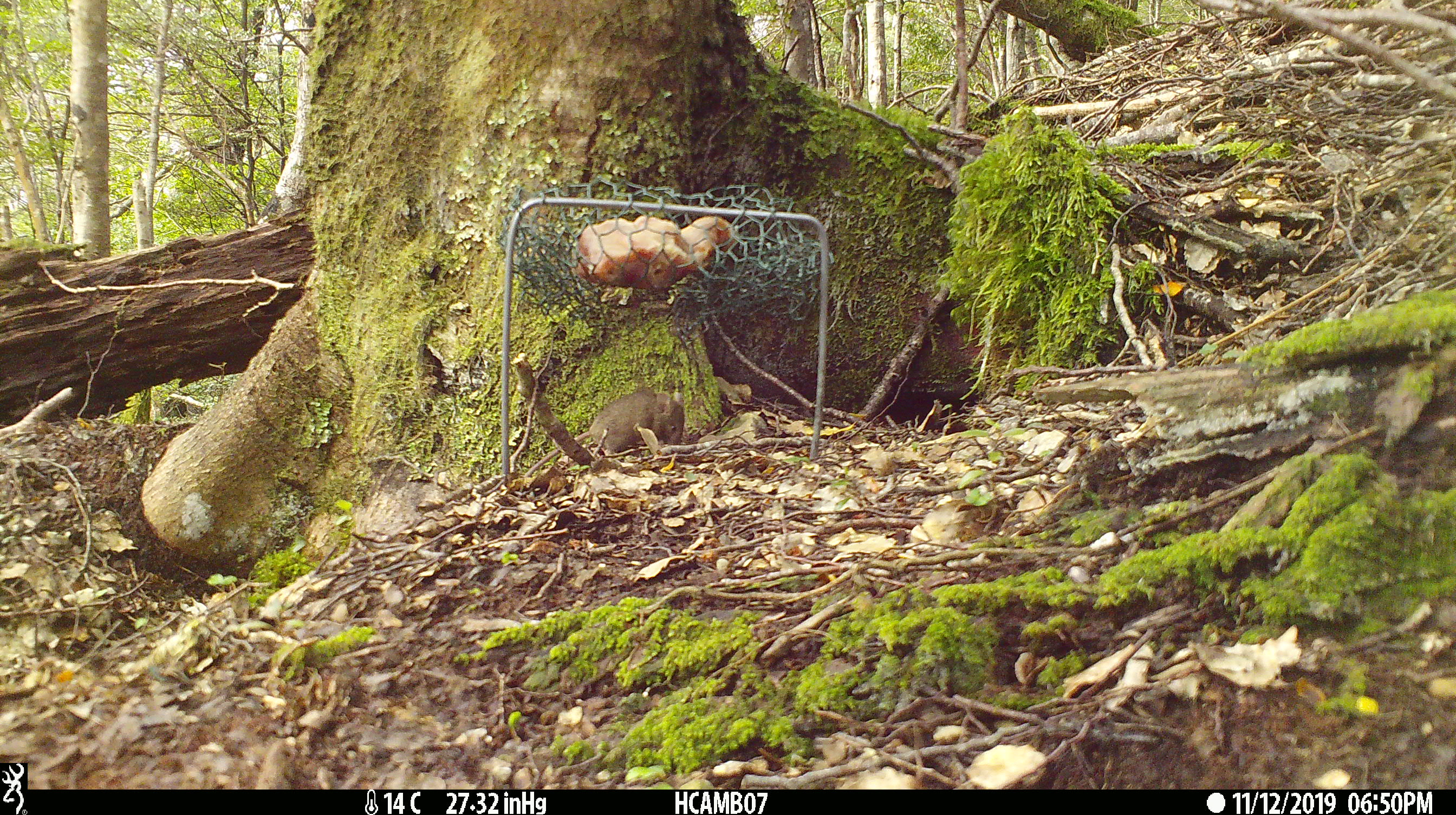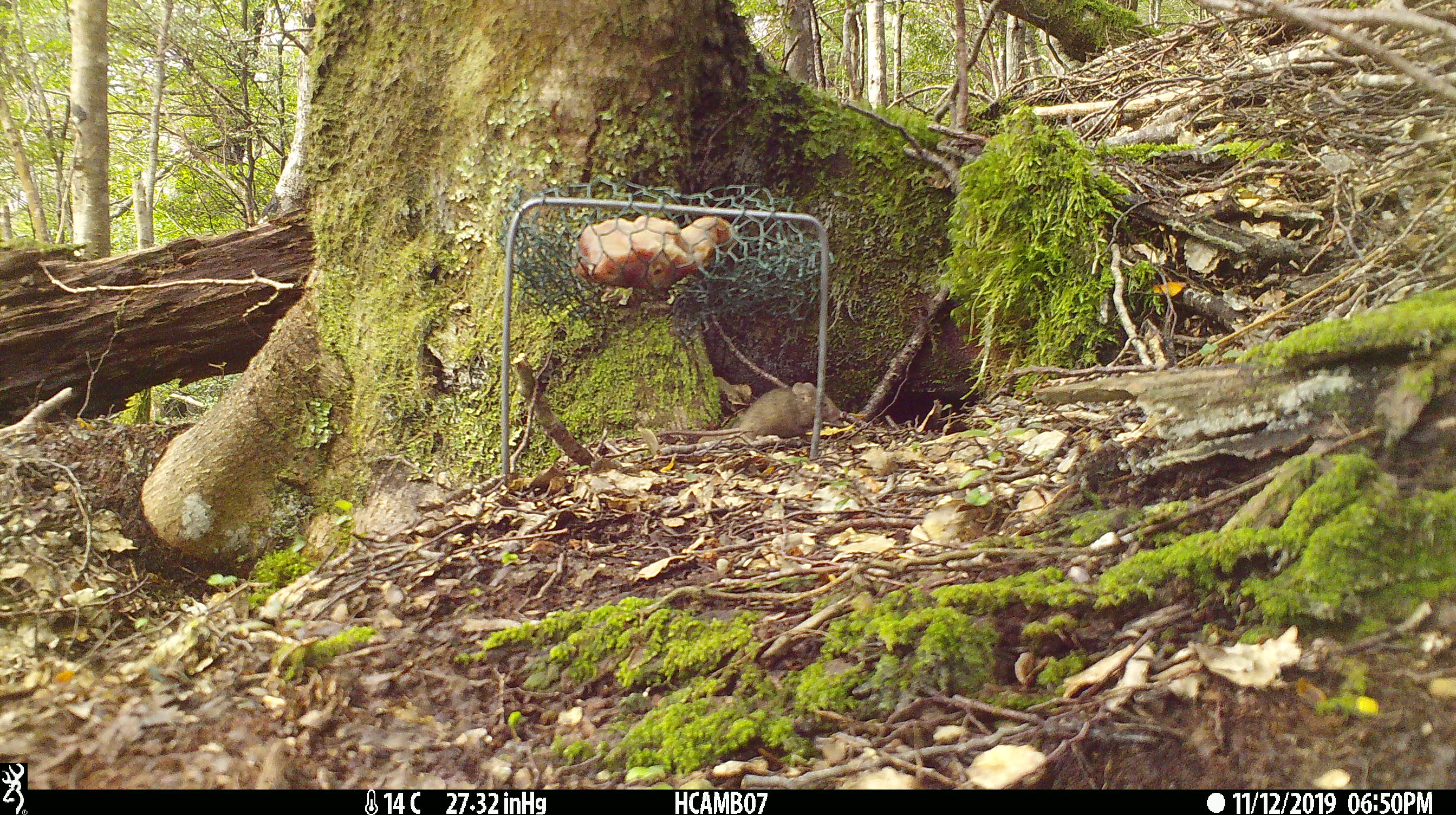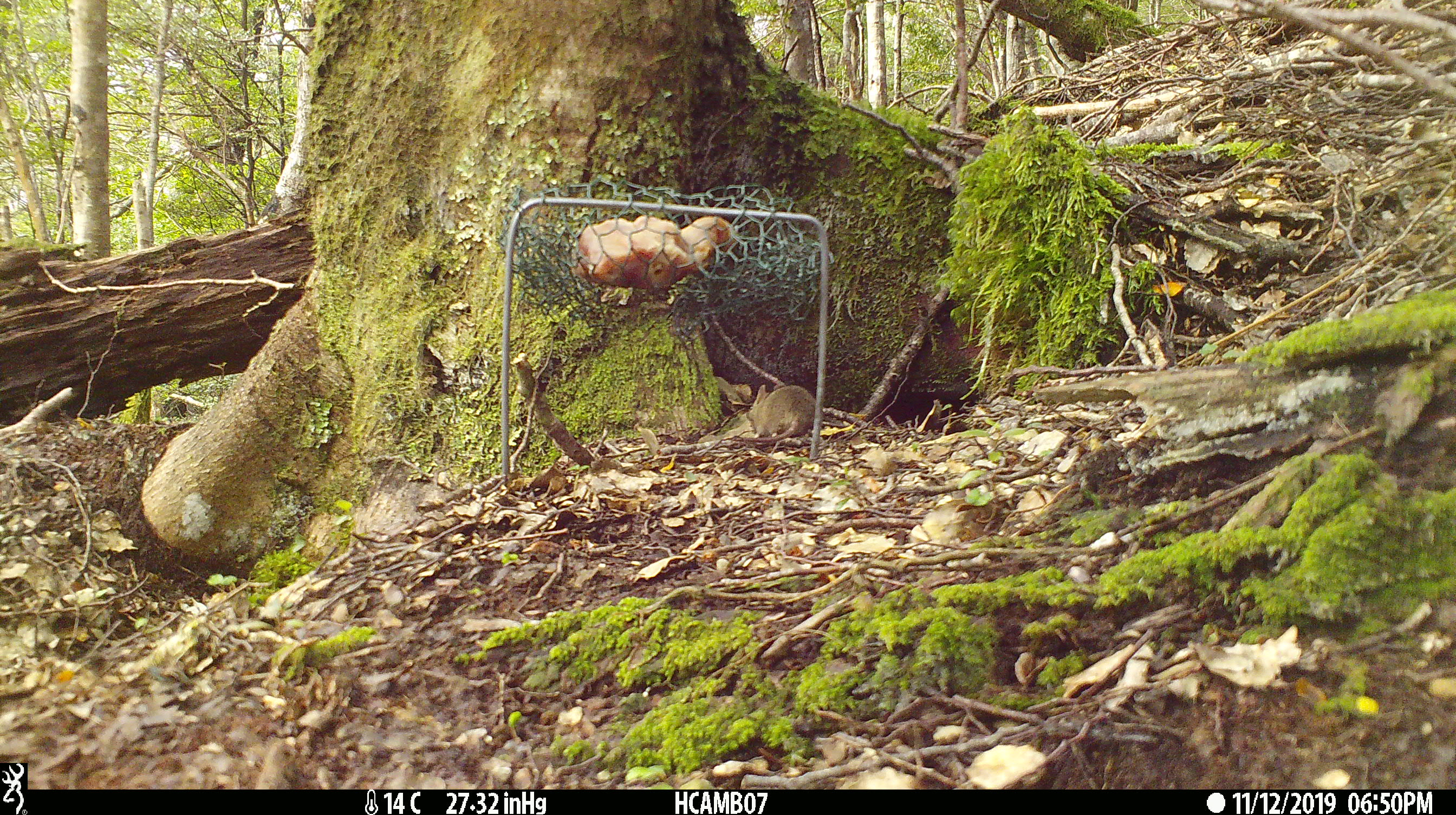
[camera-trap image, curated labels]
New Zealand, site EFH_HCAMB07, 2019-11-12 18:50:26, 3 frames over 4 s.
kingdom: Animalia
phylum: Chordata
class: Mammalia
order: Rodentia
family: Muridae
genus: Mus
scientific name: Mus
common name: mouse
Mouse (Mus).